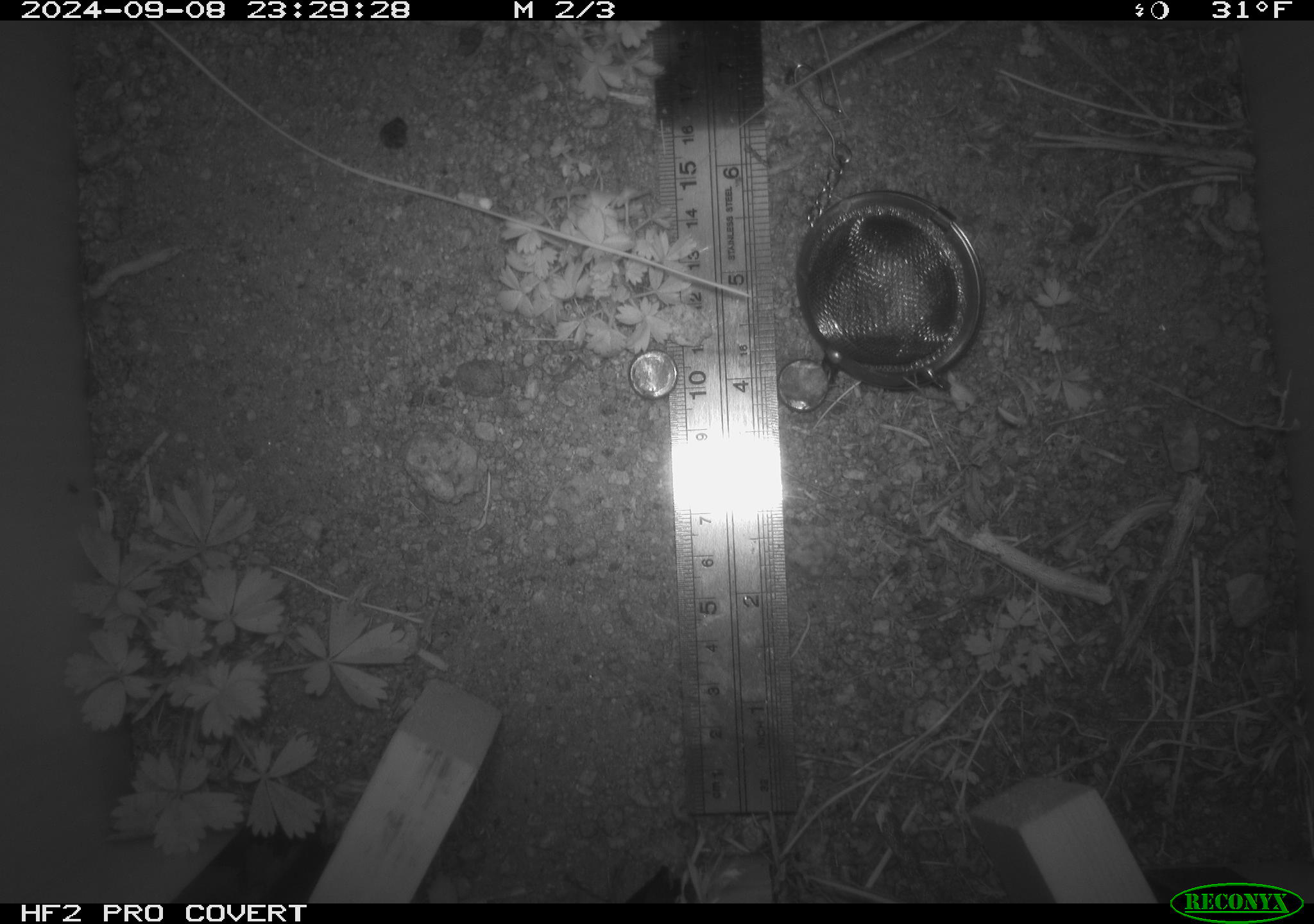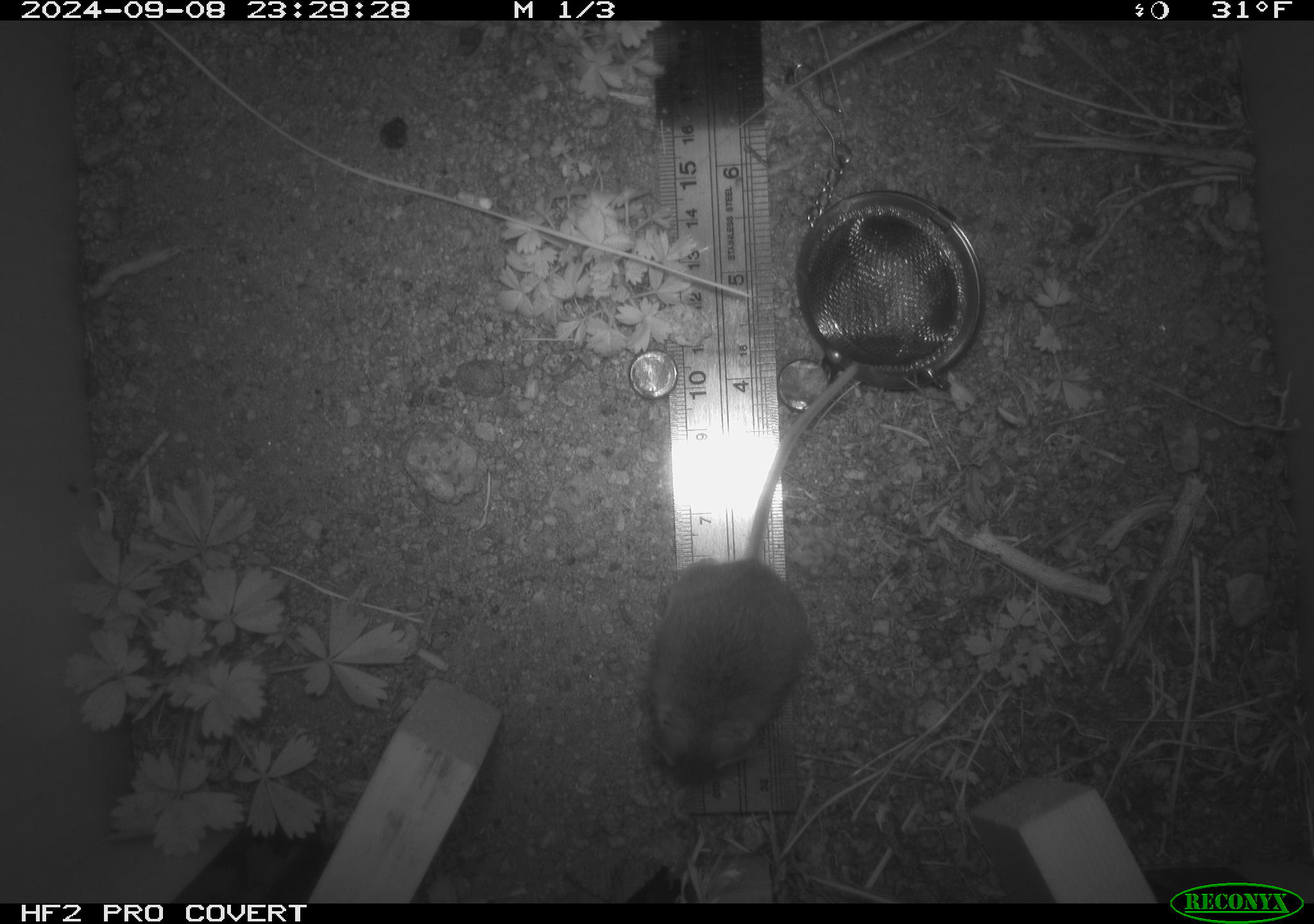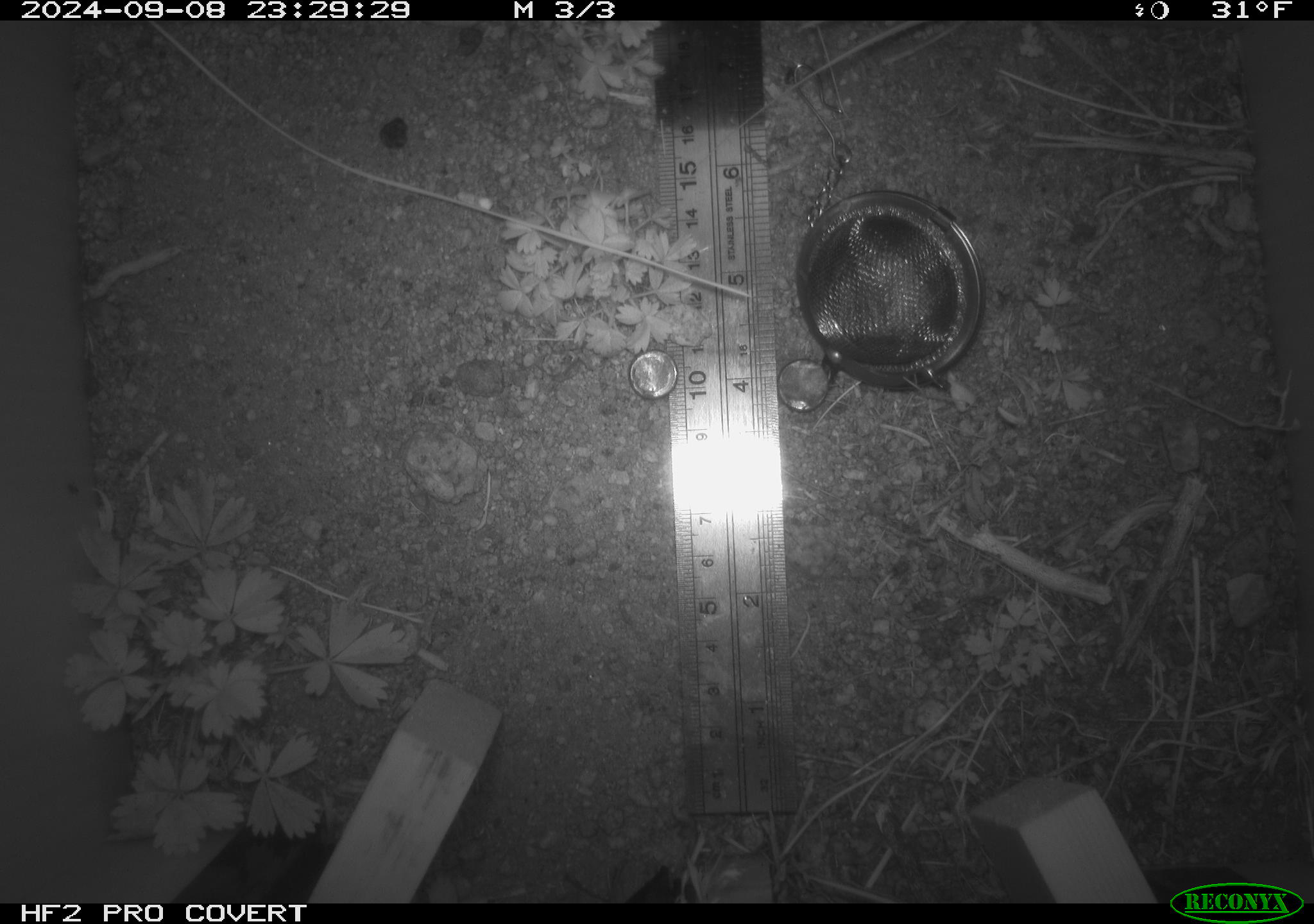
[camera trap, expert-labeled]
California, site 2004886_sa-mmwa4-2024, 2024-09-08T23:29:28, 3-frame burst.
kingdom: Animalia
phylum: Chordata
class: Mammalia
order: Rodentia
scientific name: Rodentia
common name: mouse species